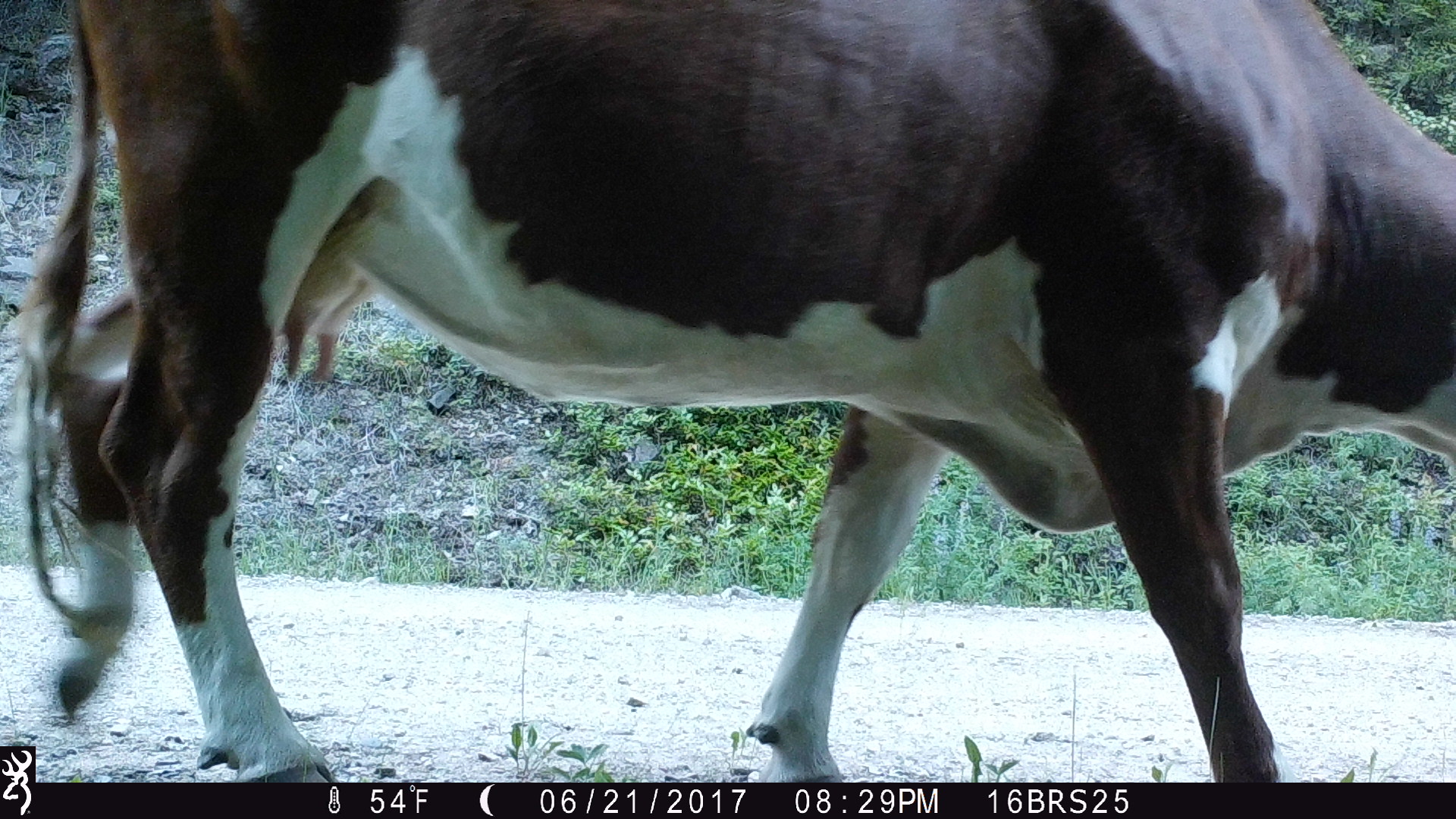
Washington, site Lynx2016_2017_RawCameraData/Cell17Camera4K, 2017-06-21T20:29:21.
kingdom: Animalia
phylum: Chordata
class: Mammalia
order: Artiodactyla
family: Bovidae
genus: Bos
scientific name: Bos taurus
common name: domestic cattle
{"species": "domestic cattle (Bos taurus)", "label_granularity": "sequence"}